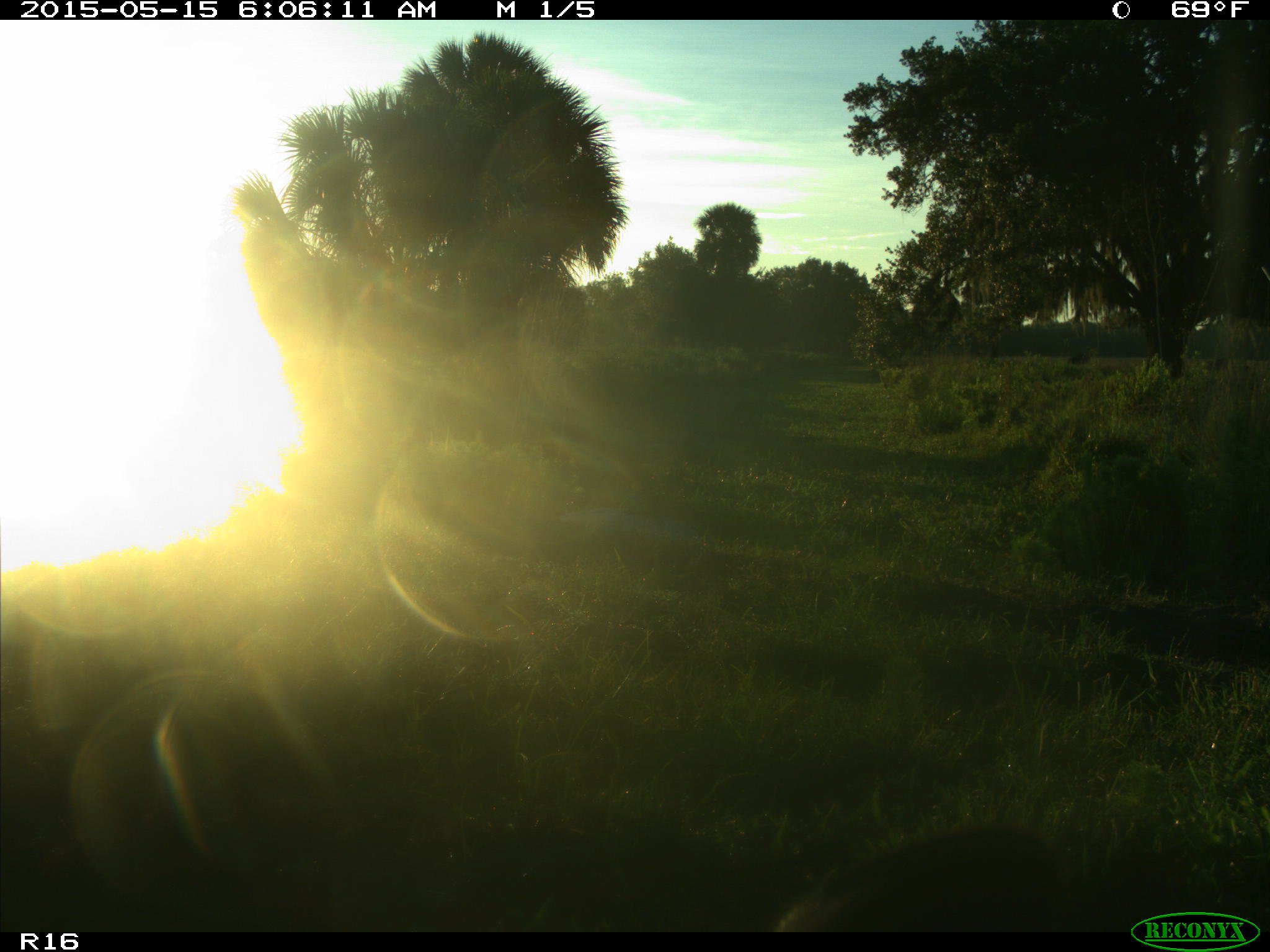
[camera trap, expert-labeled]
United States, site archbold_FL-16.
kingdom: Animalia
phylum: Chordata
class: Mammalia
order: Artiodactyla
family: Bovidae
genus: Bos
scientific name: Bos taurus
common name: domestic cow